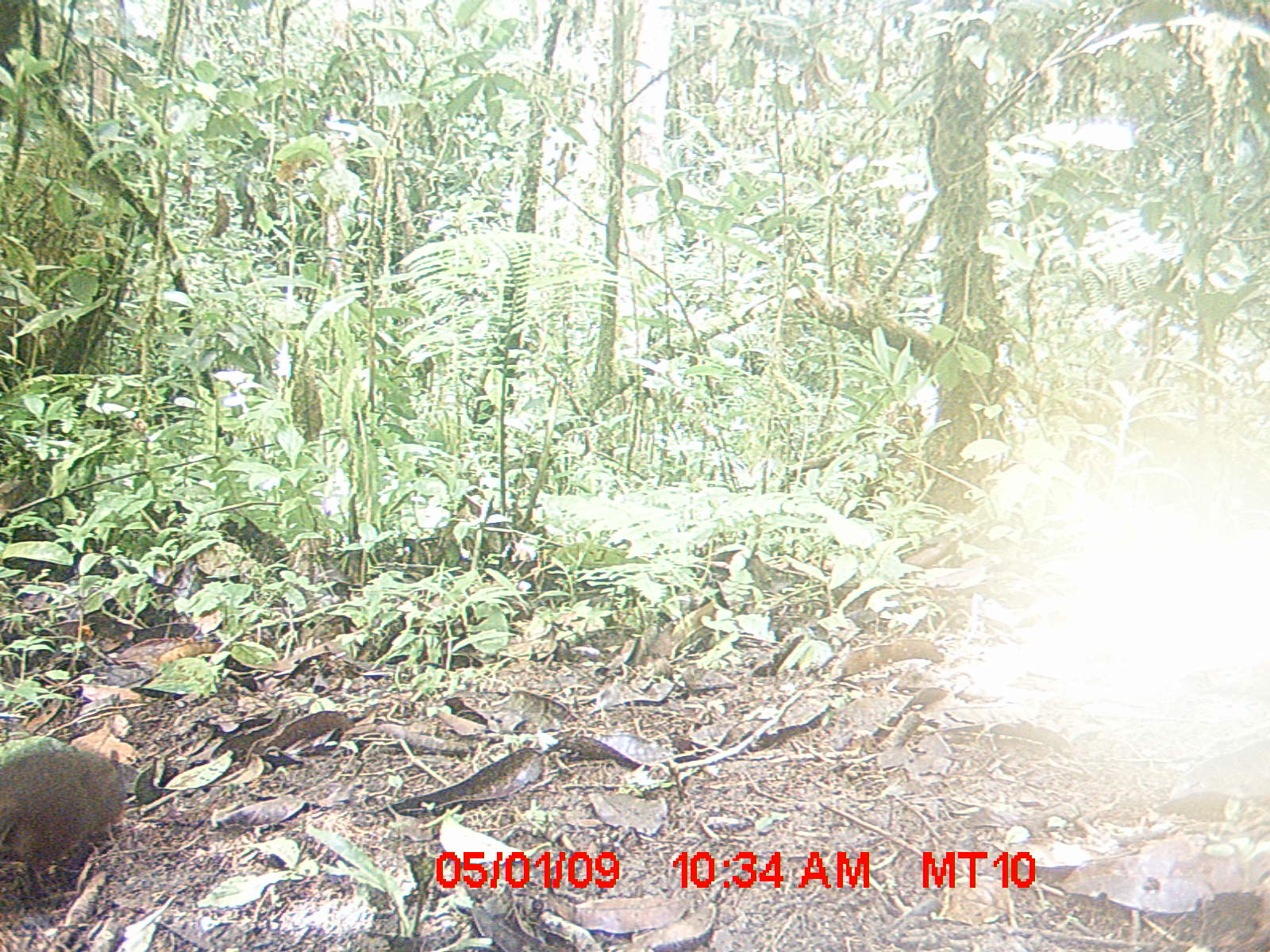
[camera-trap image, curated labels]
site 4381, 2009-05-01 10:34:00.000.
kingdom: Animalia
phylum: Chordata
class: Mammalia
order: Rodentia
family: Nesomyidae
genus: Nesomys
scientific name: Nesomys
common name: nesomys rodents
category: nesomys sp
Nesomys sp (nesomys rodents) (Nesomys), count 1.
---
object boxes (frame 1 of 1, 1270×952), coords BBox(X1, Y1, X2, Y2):
nesomys sp: BBox(0, 744, 135, 898)